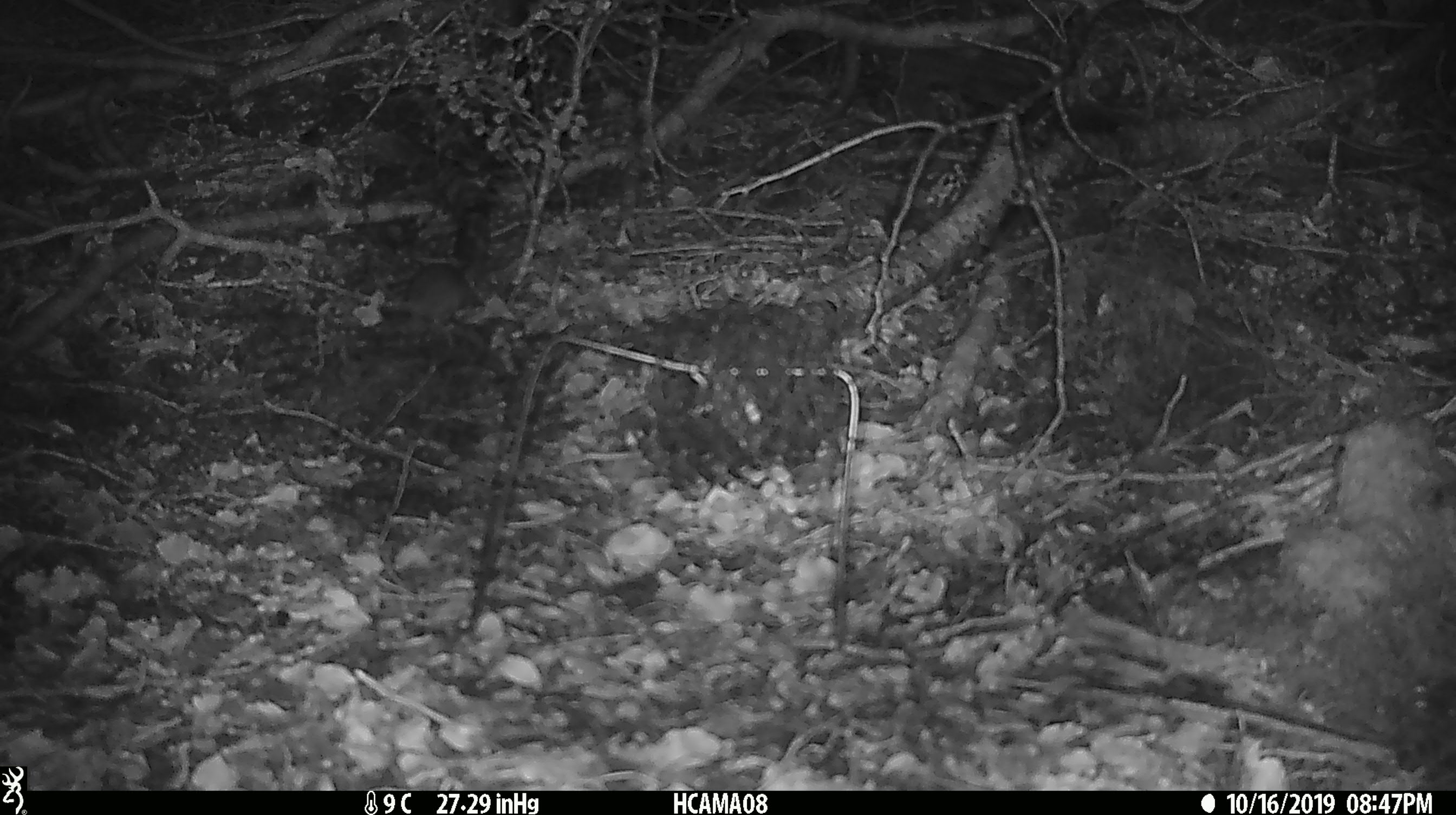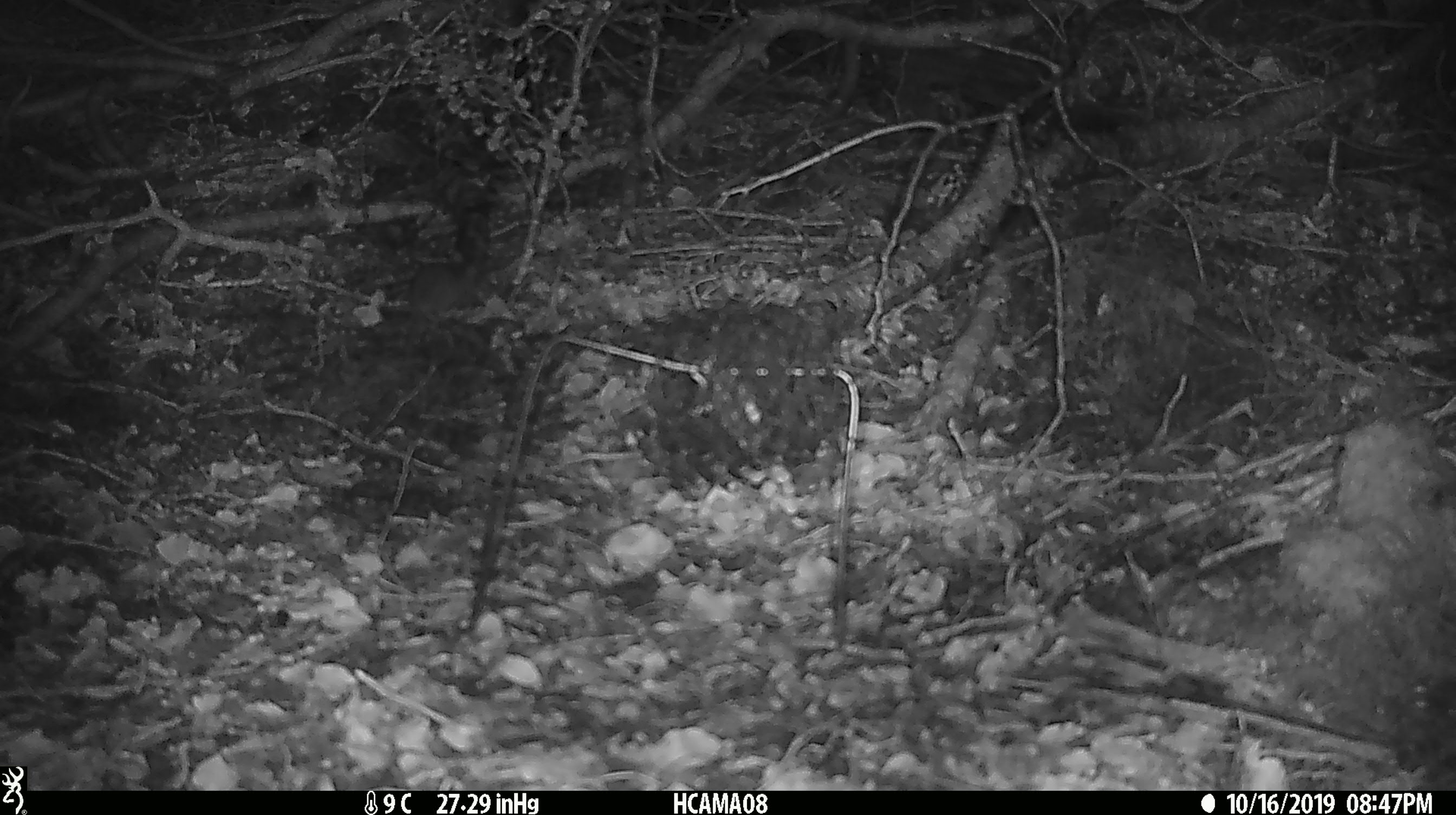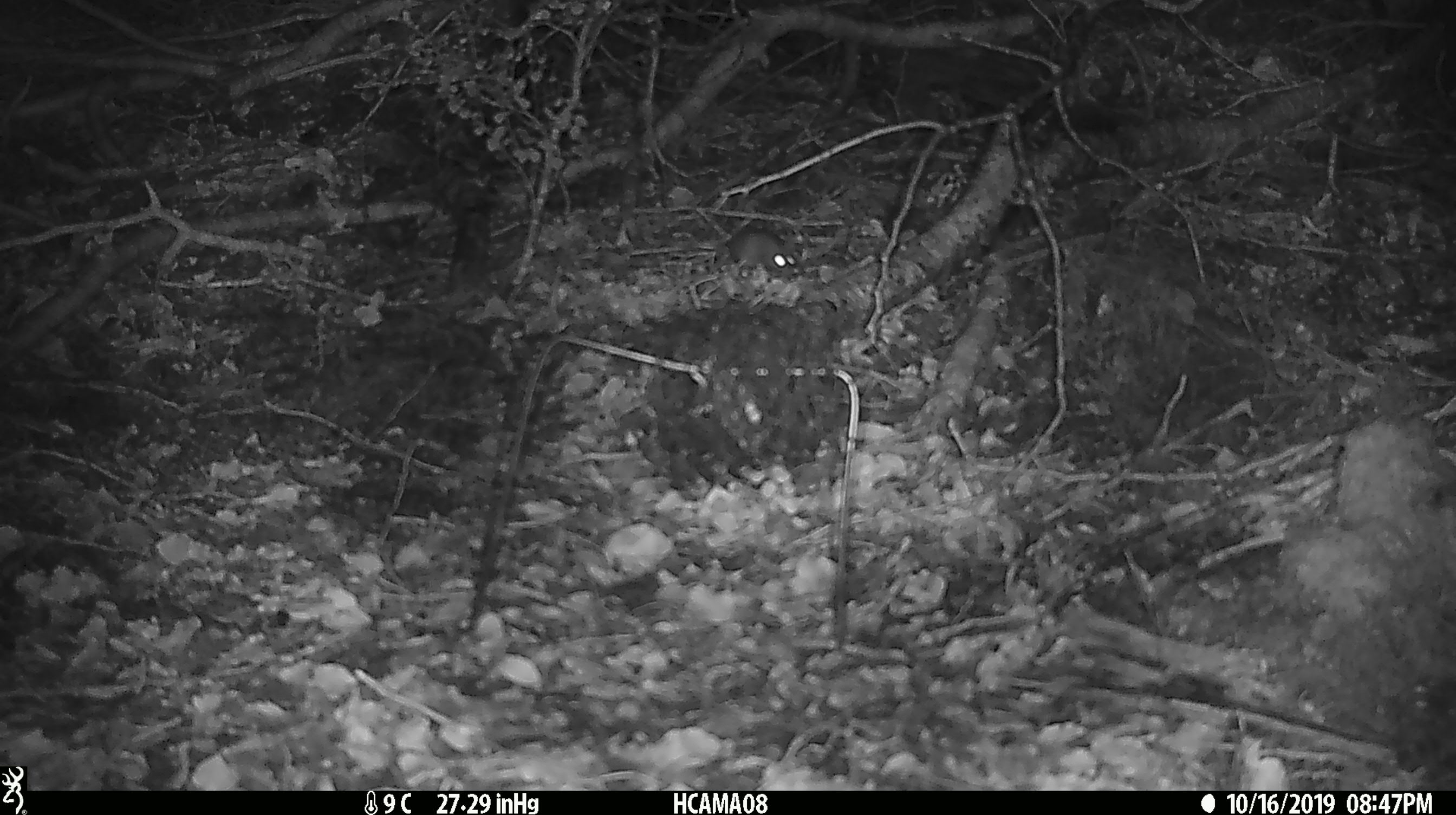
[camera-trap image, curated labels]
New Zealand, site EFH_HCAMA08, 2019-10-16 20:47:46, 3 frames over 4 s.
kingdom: Animalia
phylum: Chordata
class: Mammalia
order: Rodentia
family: Muridae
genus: Mus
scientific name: Mus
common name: mouse